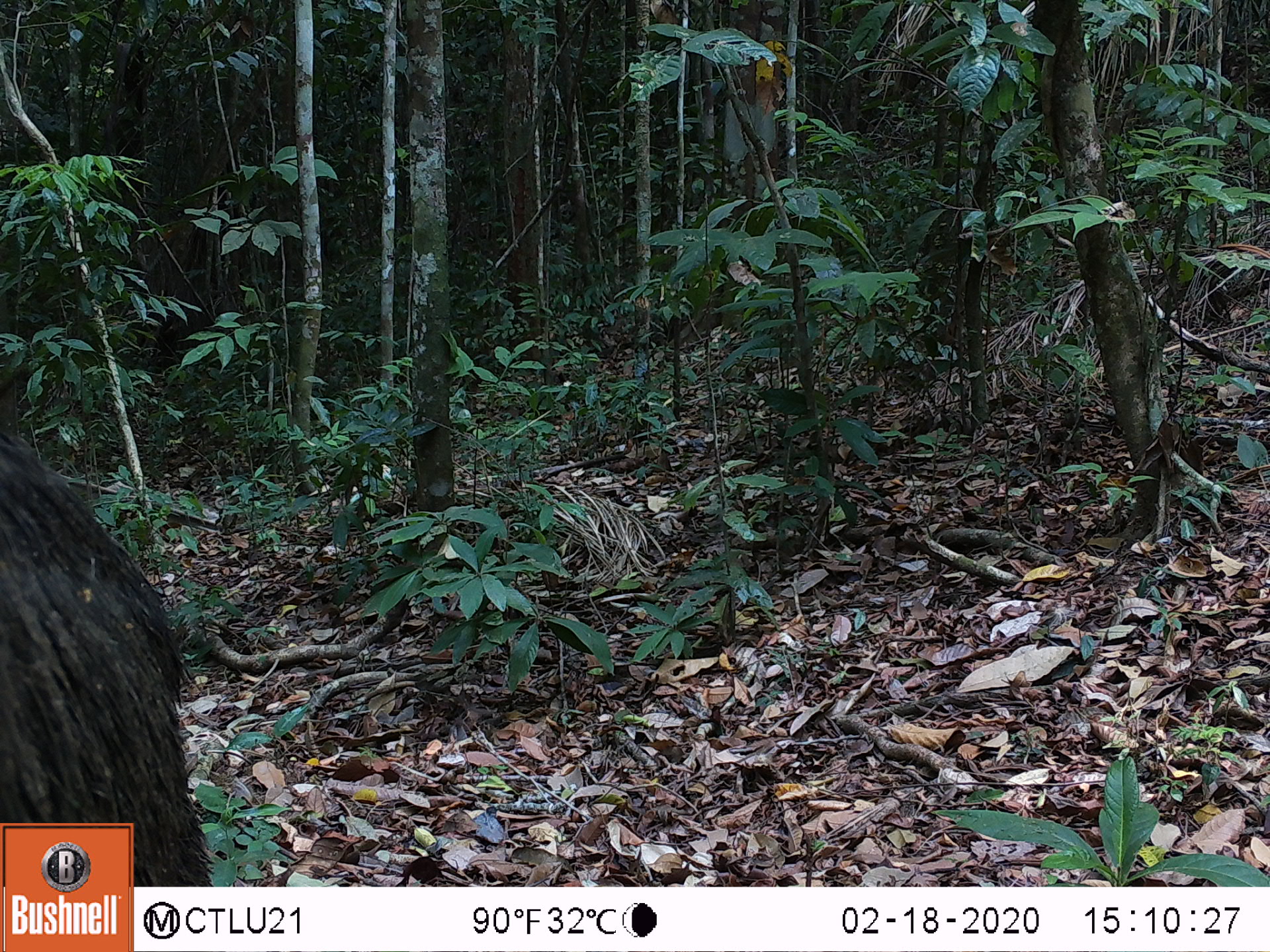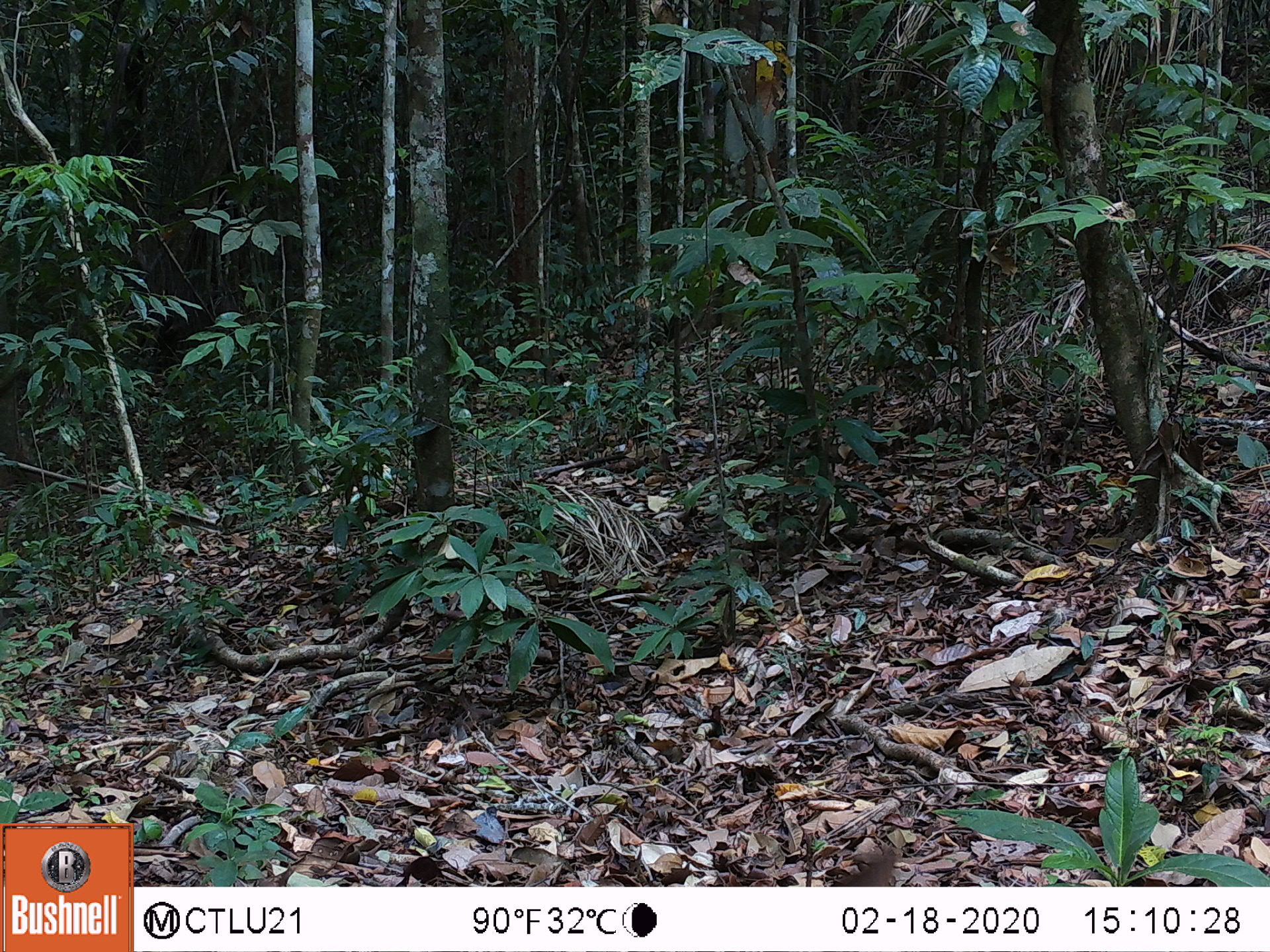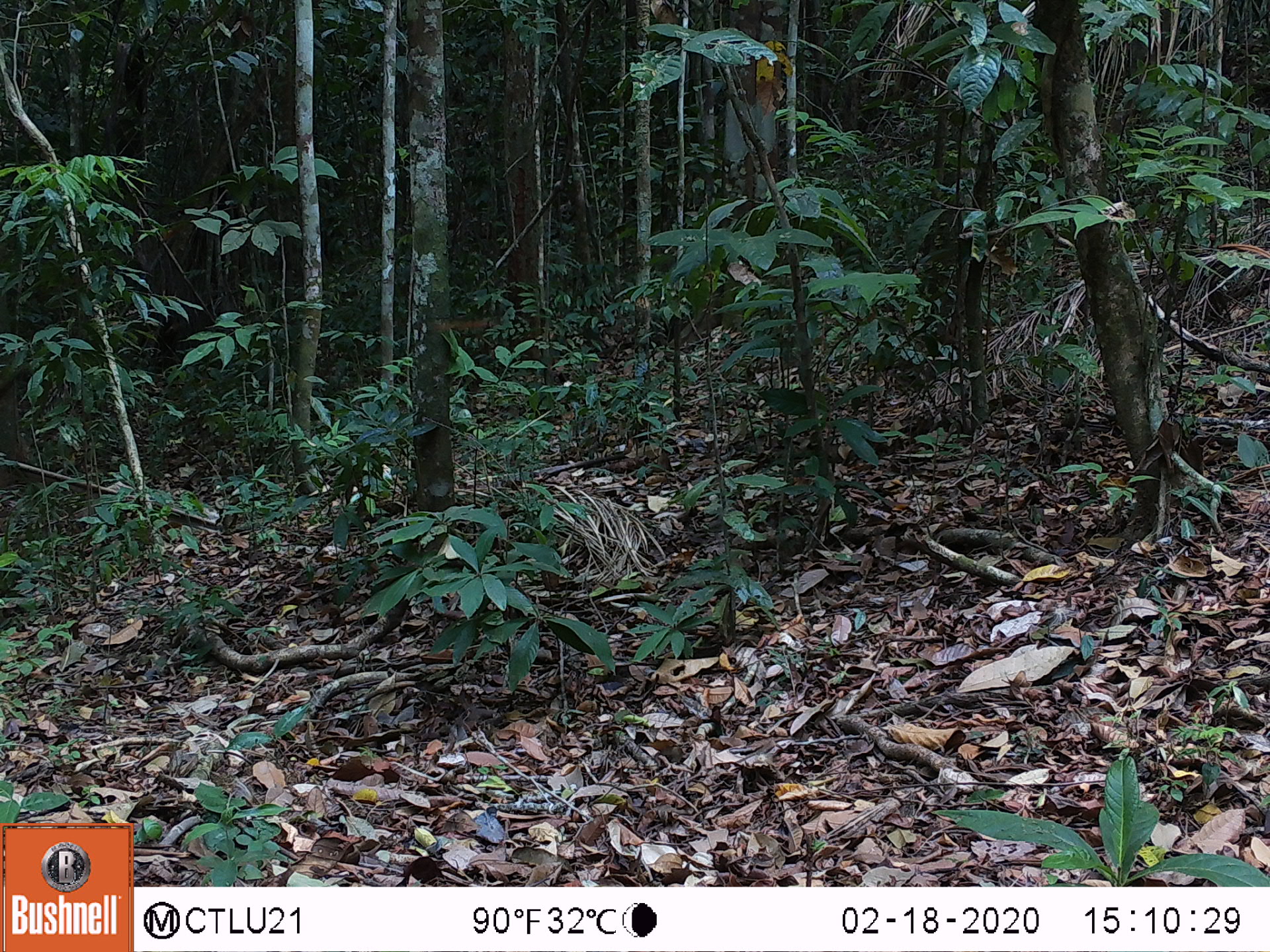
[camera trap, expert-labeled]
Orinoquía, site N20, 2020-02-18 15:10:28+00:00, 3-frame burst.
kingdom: Animalia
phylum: Chordata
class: Mammalia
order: Artiodactyla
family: Tayassuidae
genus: Tayassu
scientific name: Tayassu pecari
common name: white-lipped peccary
White-lipped peccary (Tayassu pecari).